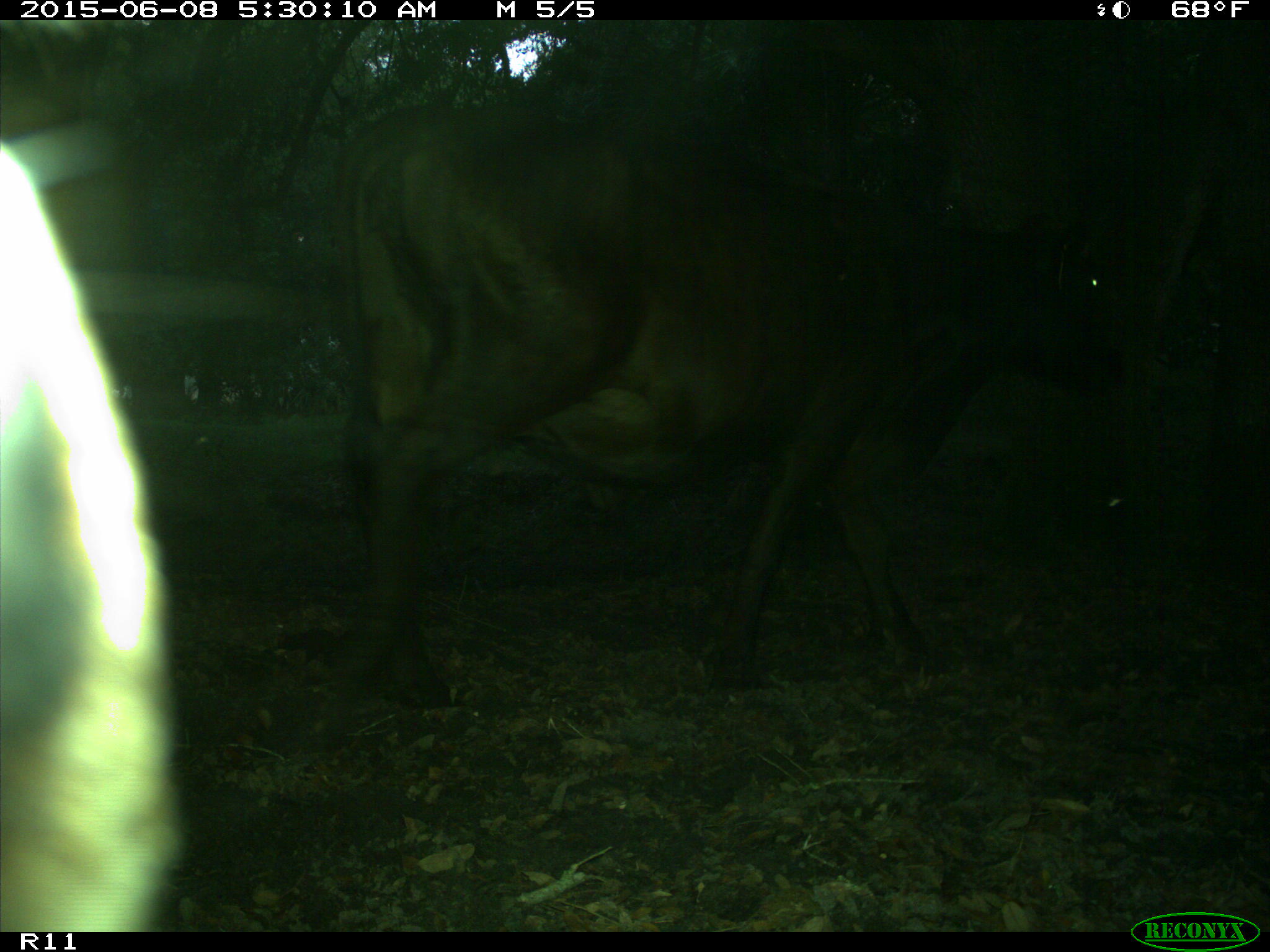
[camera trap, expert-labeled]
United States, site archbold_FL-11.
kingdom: Animalia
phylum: Chordata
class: Mammalia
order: Artiodactyla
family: Bovidae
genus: Bos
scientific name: Bos taurus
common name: domestic cow